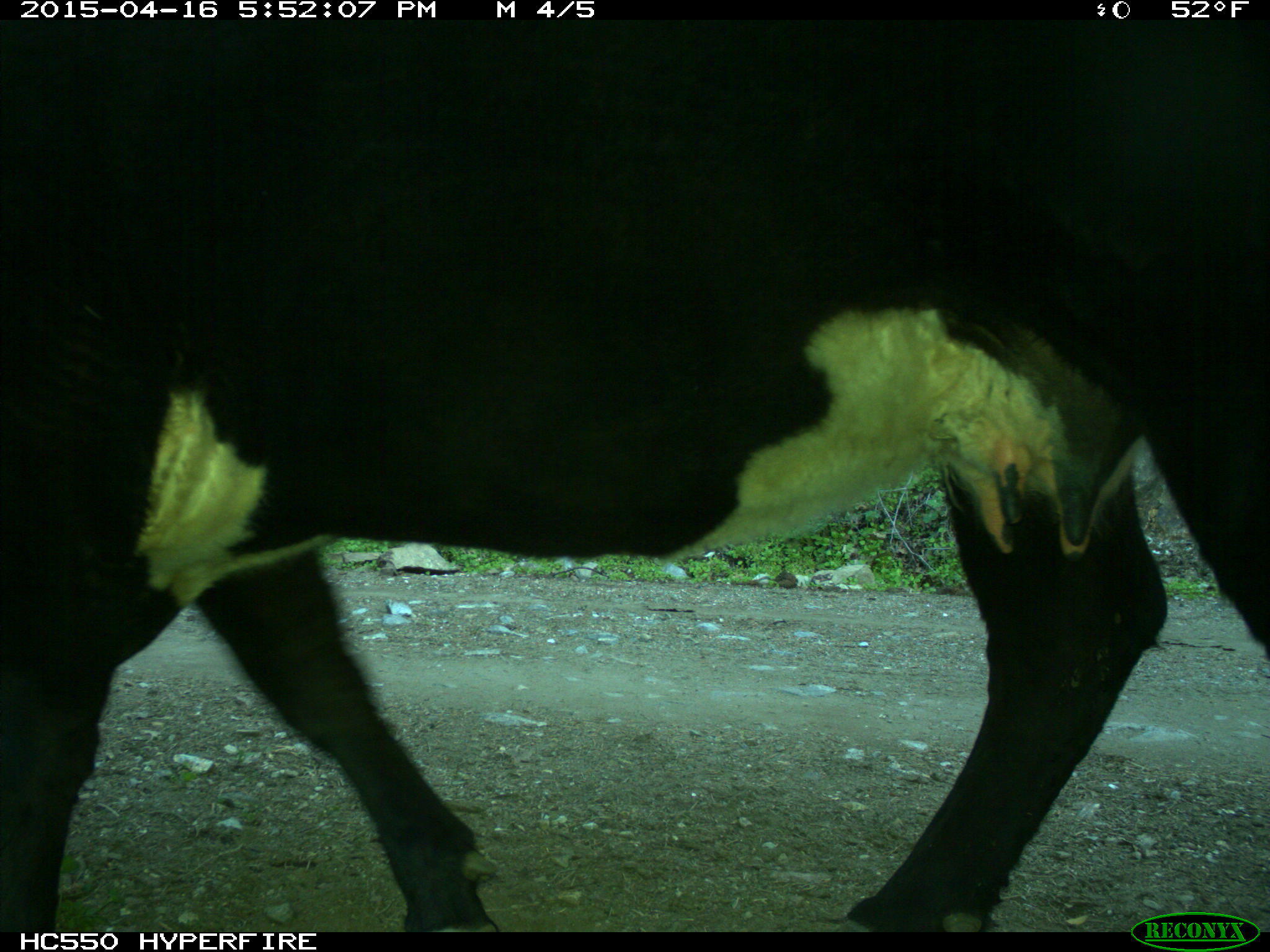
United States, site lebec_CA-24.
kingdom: Animalia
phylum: Chordata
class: Mammalia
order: Artiodactyla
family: Bovidae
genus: Bos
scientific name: Bos taurus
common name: domestic cow